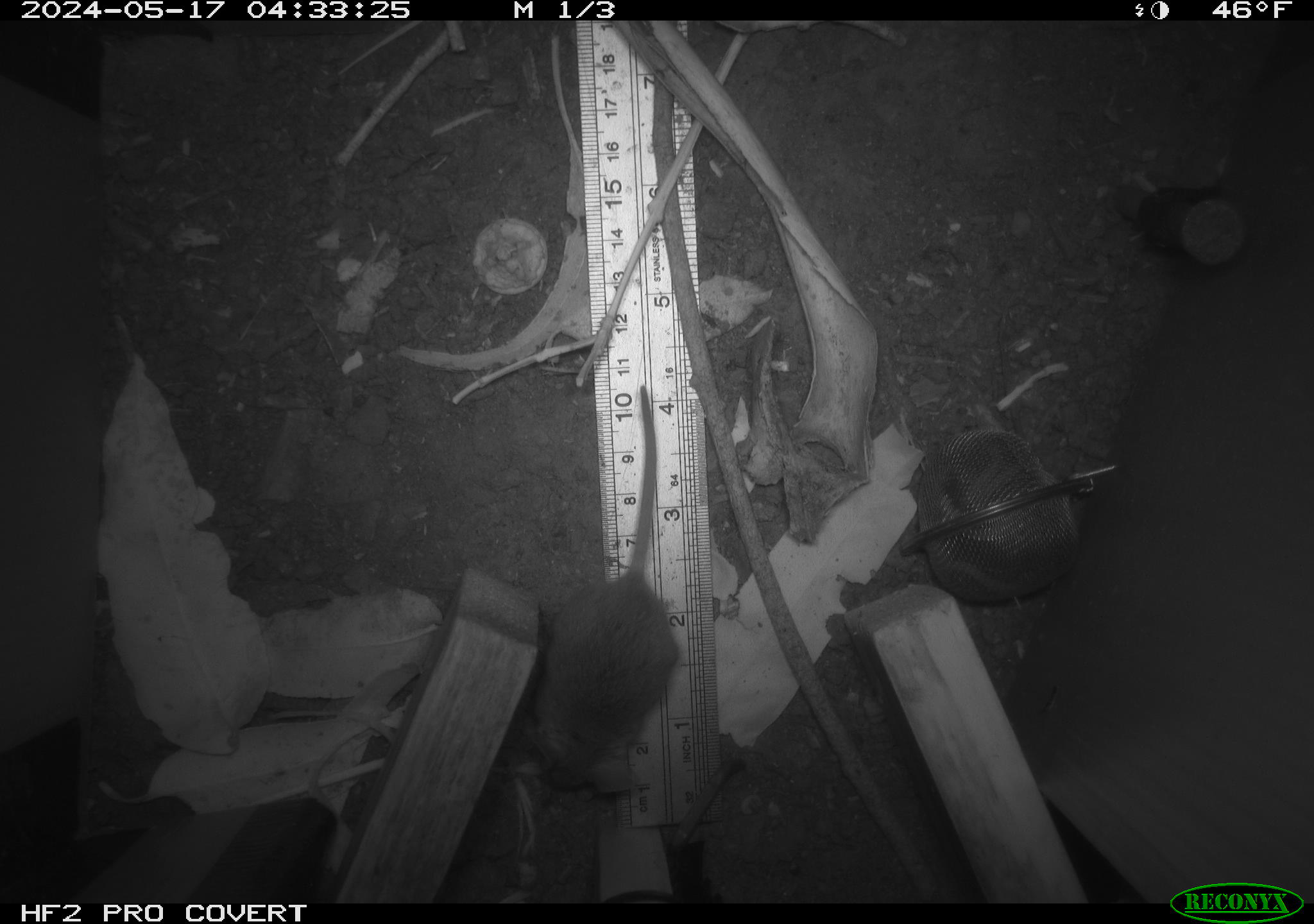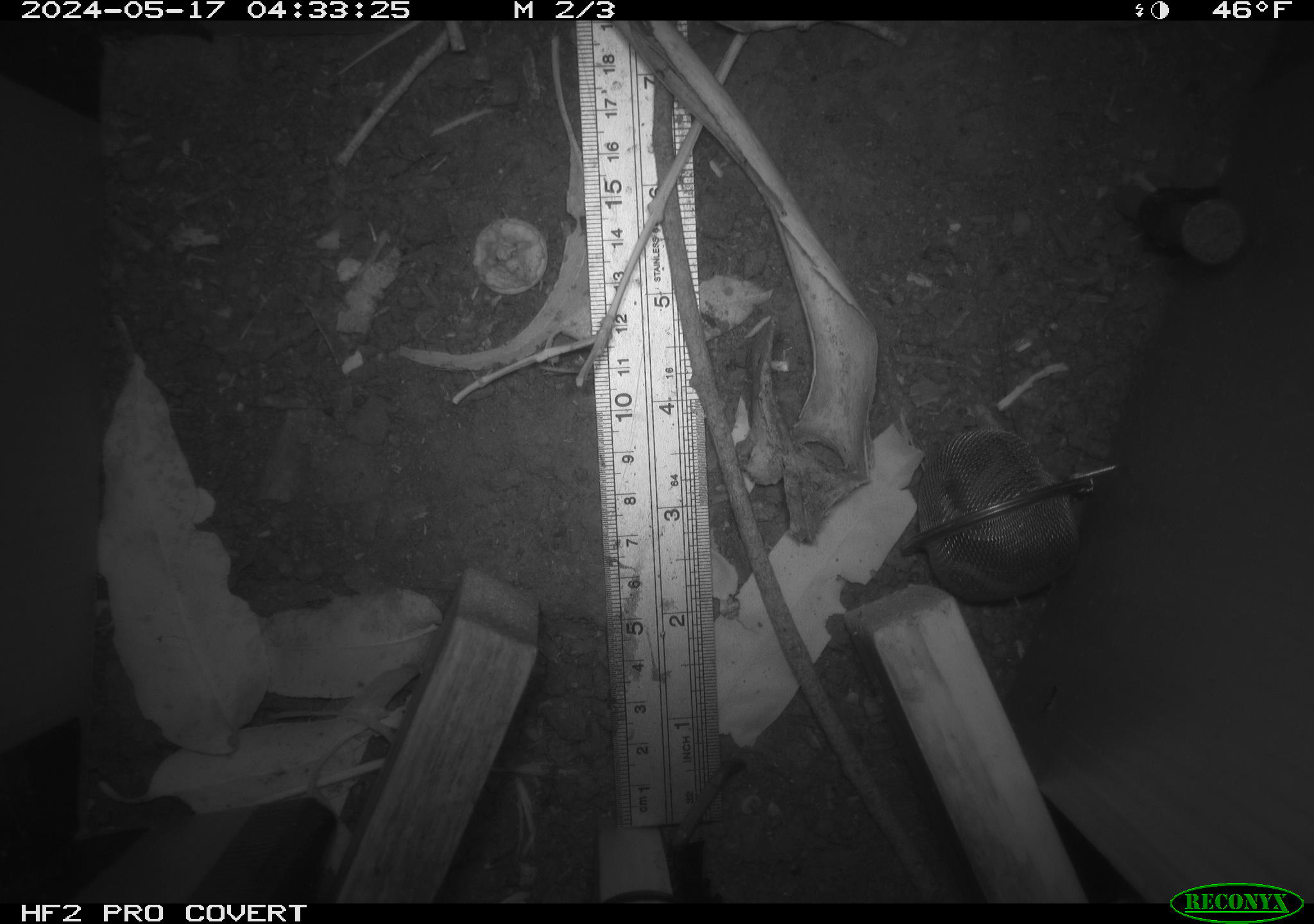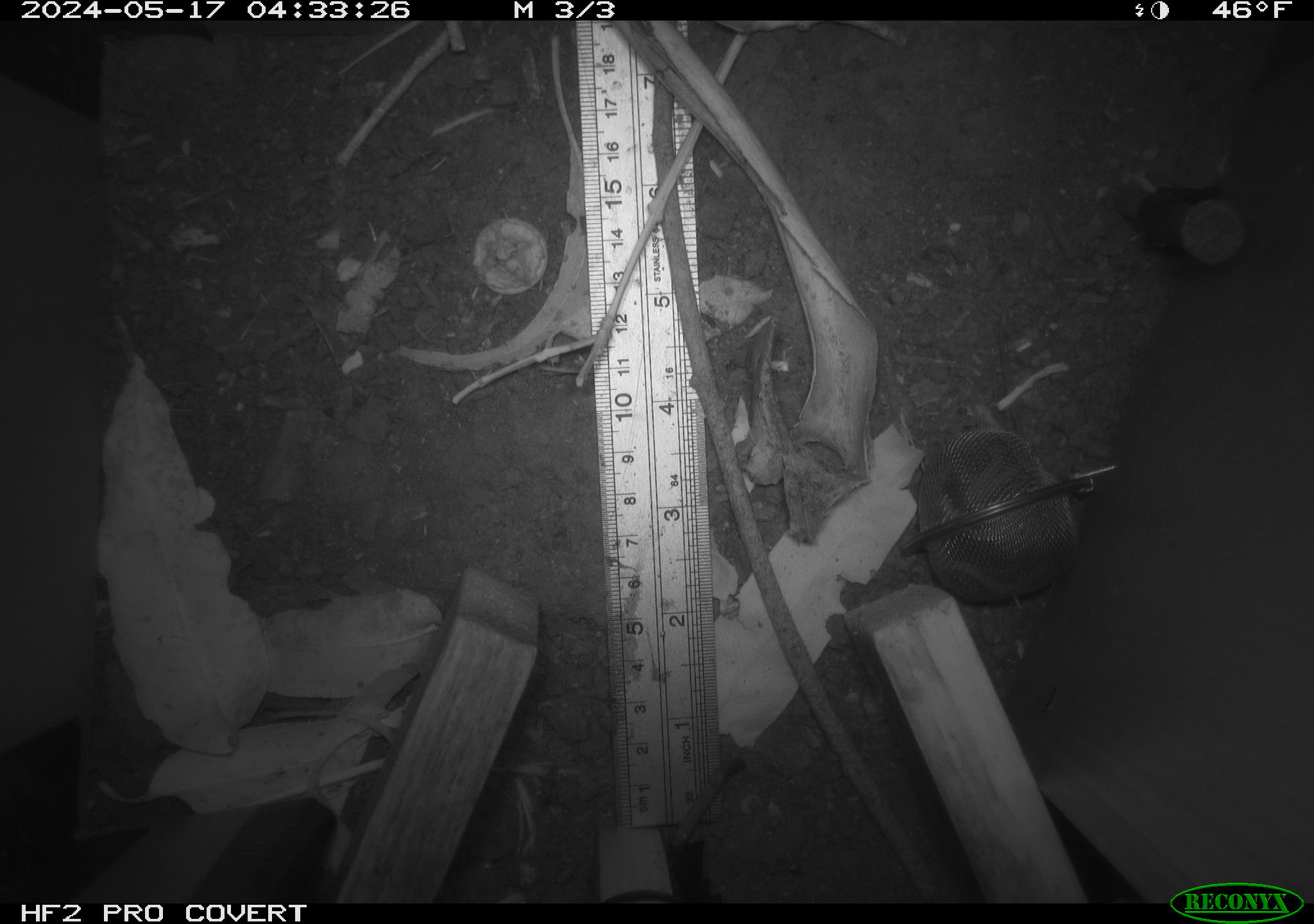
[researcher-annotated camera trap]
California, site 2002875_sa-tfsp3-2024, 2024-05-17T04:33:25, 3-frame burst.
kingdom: Animalia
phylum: Chordata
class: Mammalia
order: Rodentia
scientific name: Rodentia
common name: mouse species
Mouse species (Rodentia).